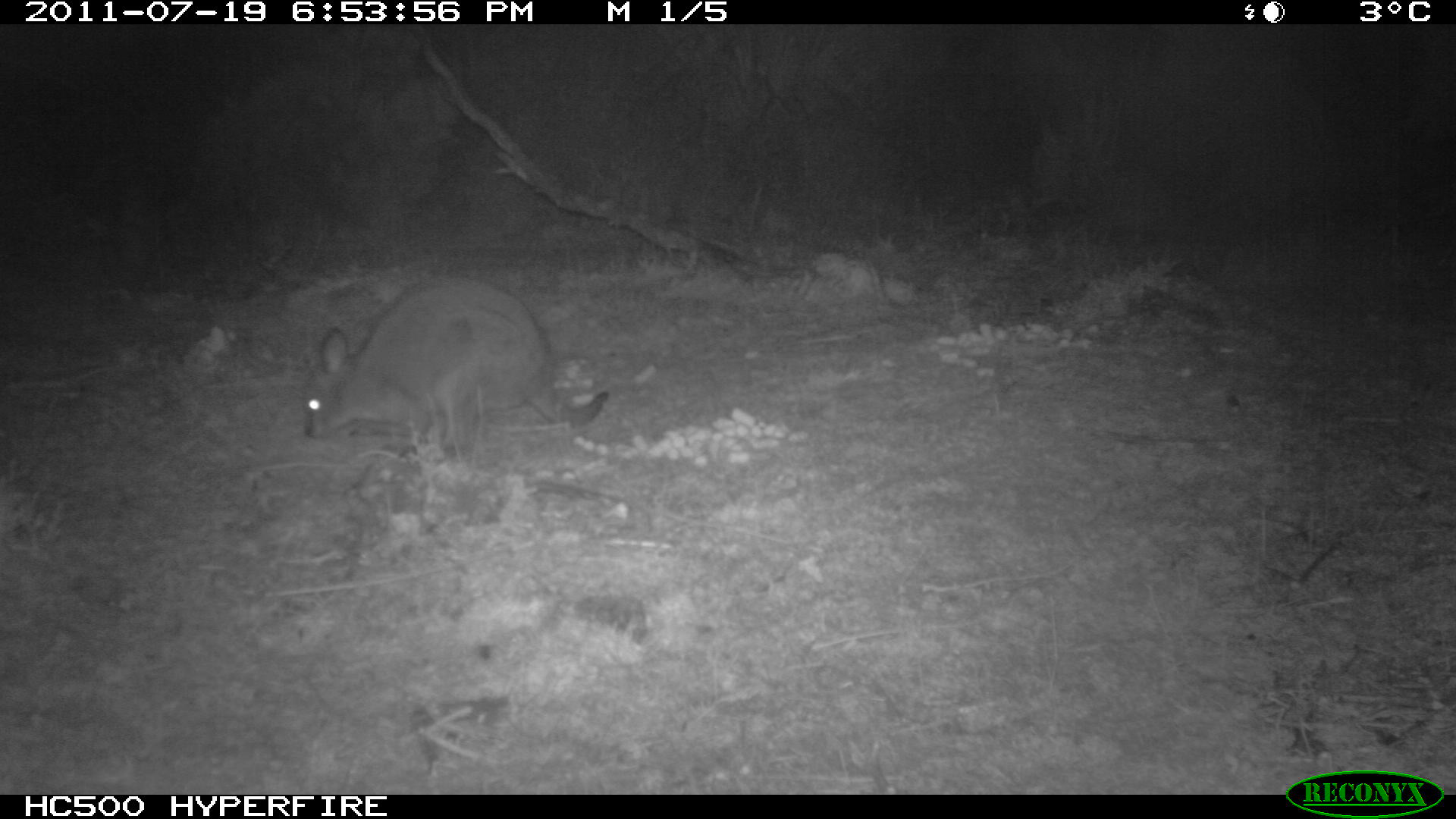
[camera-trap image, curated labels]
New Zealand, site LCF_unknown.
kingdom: Animalia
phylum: Chordata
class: Mammalia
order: Diprotodontia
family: Macropodidae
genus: Notamacropus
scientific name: Notamacropus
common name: wallaby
Wallaby (Notamacropus).